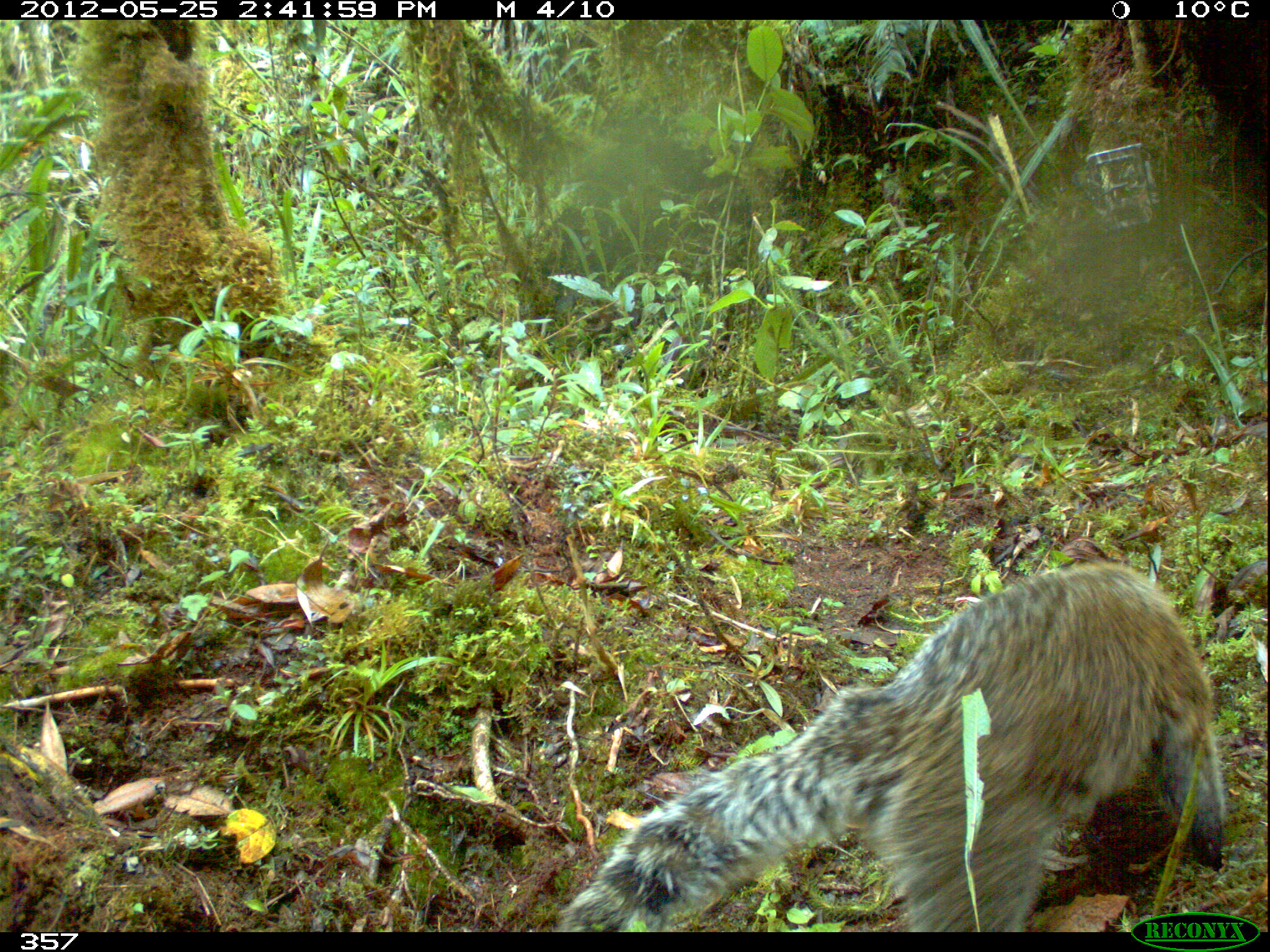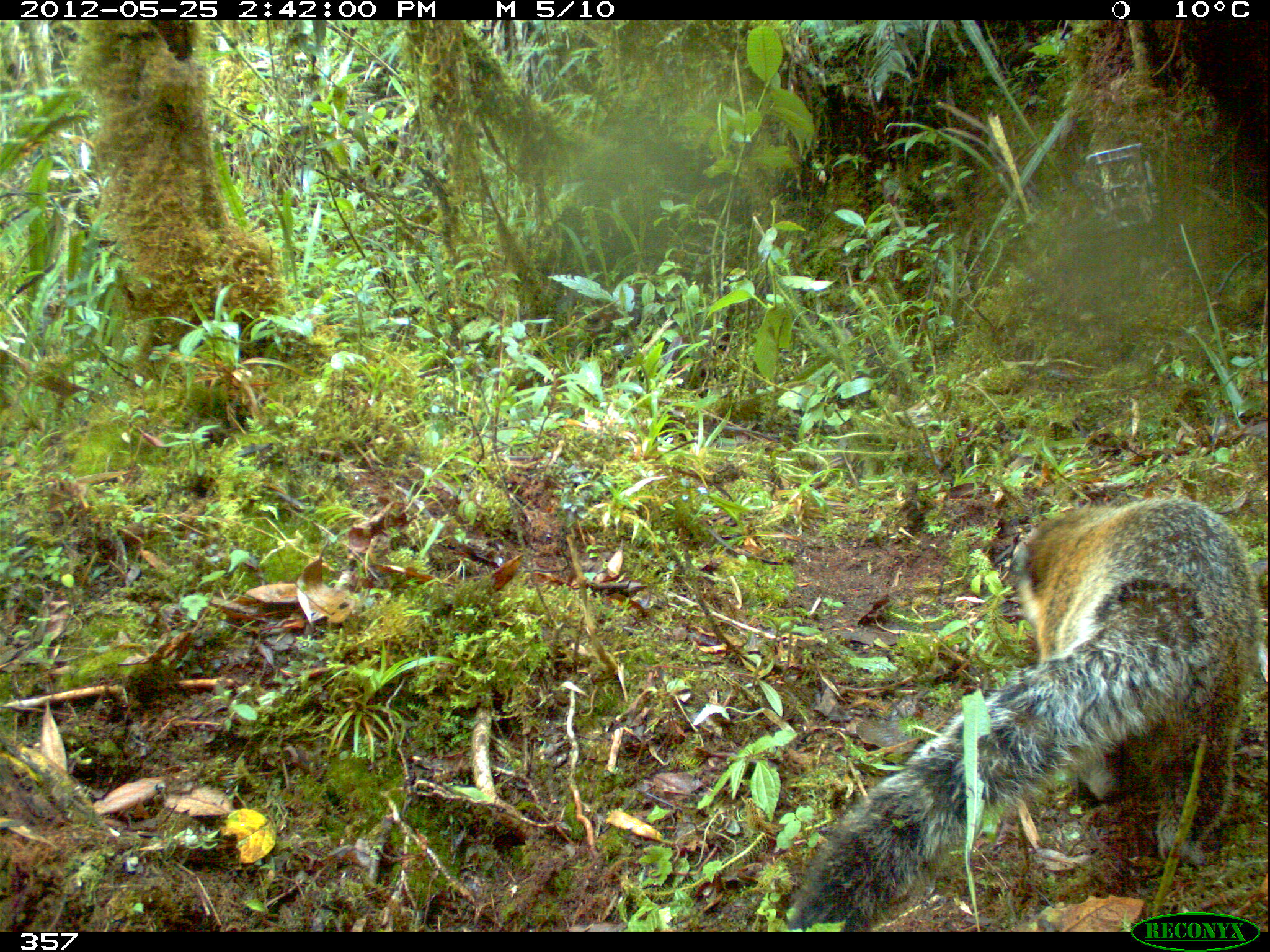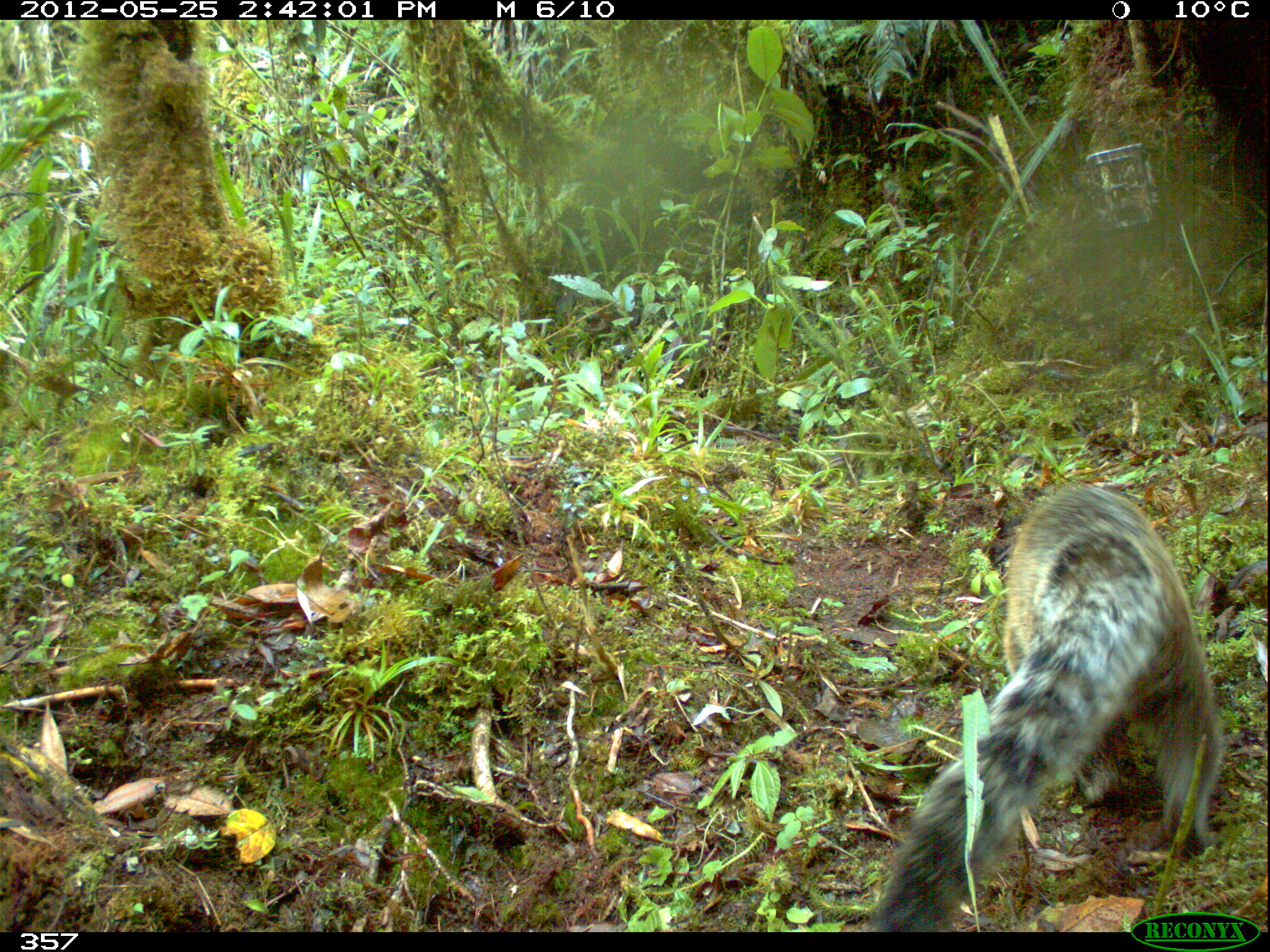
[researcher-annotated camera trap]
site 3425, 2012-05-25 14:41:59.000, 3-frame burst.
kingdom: Animalia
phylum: Chordata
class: Mammalia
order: Carnivora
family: Procyonidae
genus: Nasua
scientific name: Nasua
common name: coatis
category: unknown coati